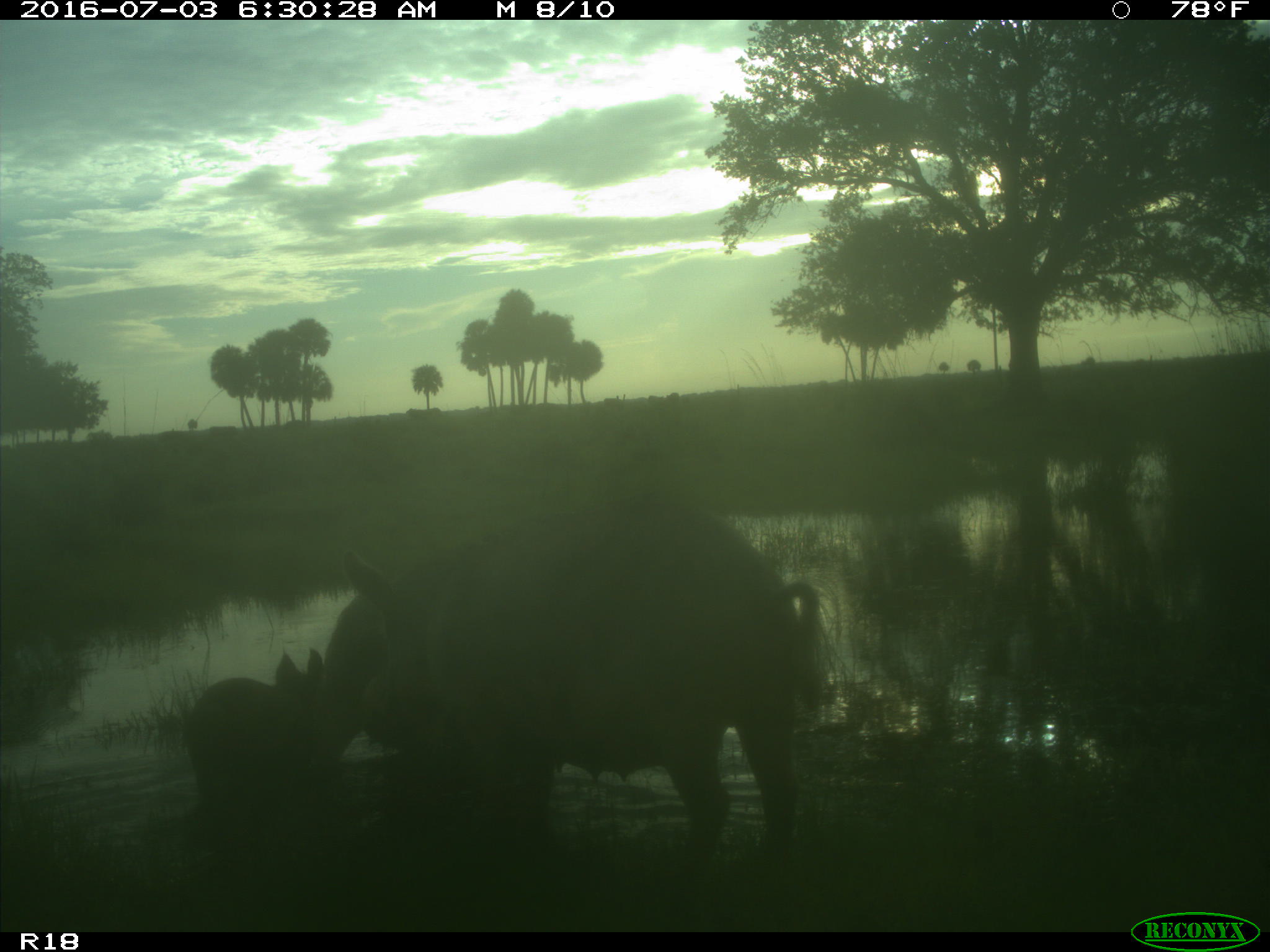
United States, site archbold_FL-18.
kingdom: Animalia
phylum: Chordata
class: Mammalia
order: Artiodactyla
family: Suidae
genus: Sus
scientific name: Sus scrofa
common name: wild boar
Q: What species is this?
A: Sus scrofa (wild boar).